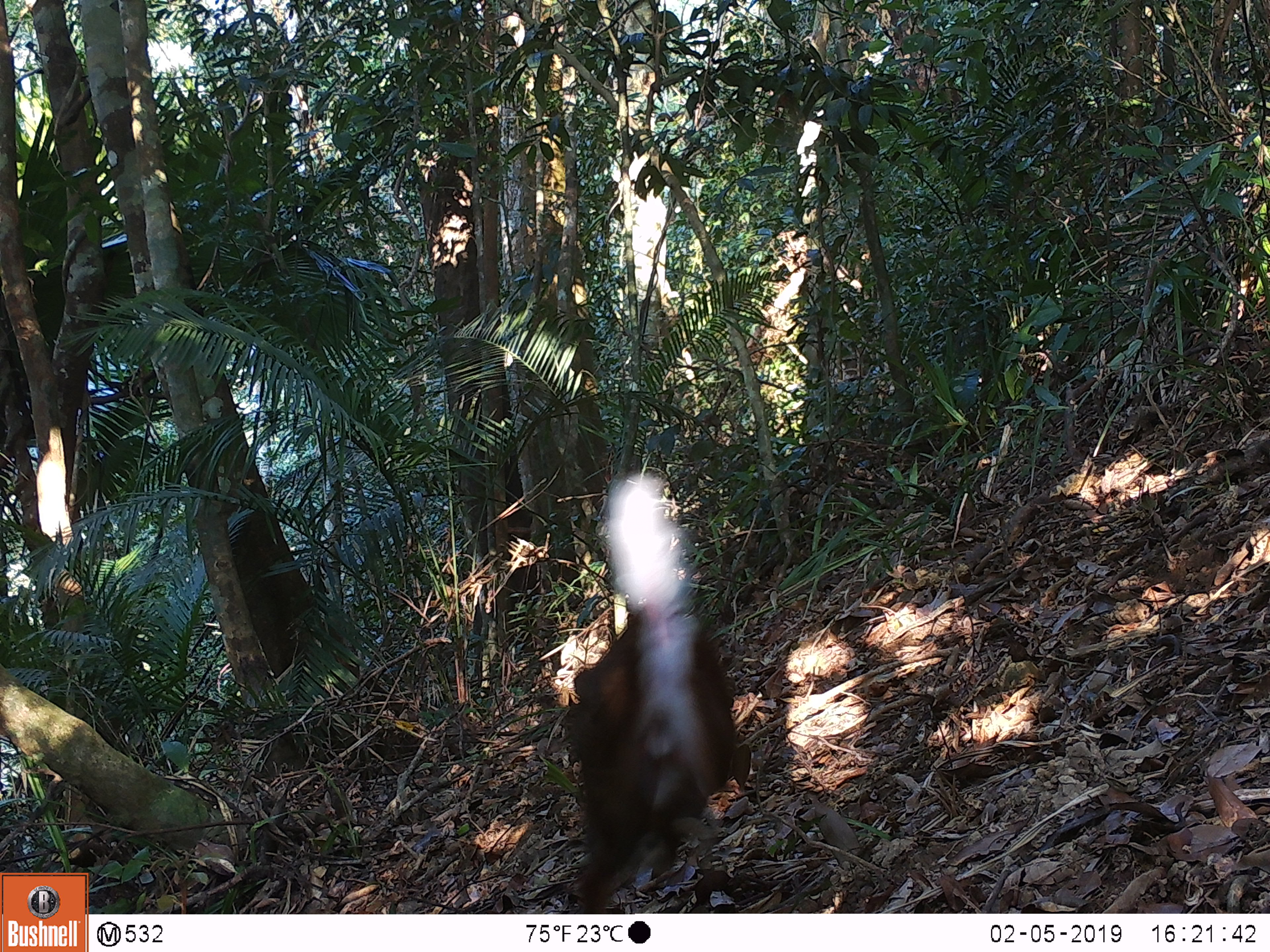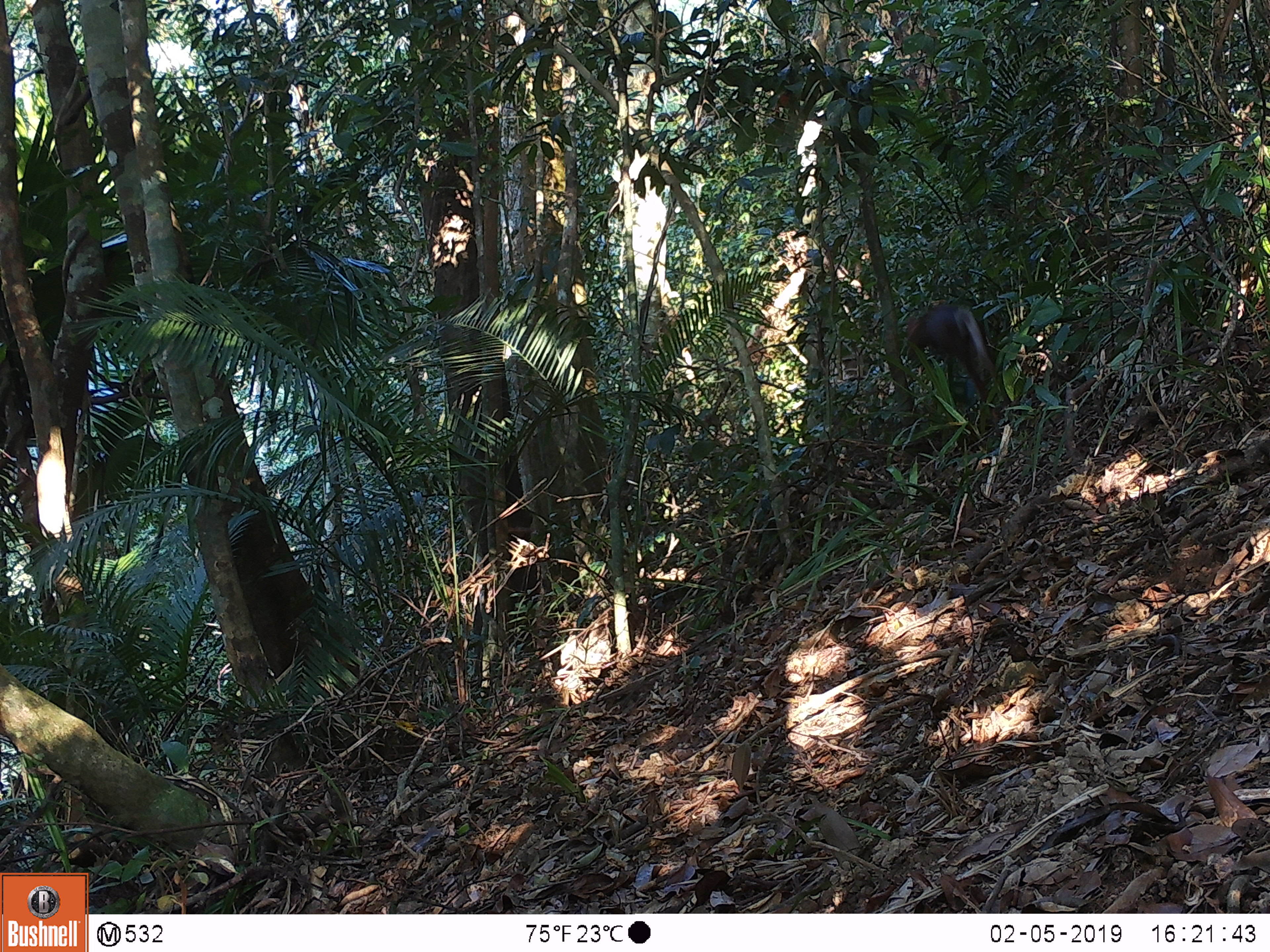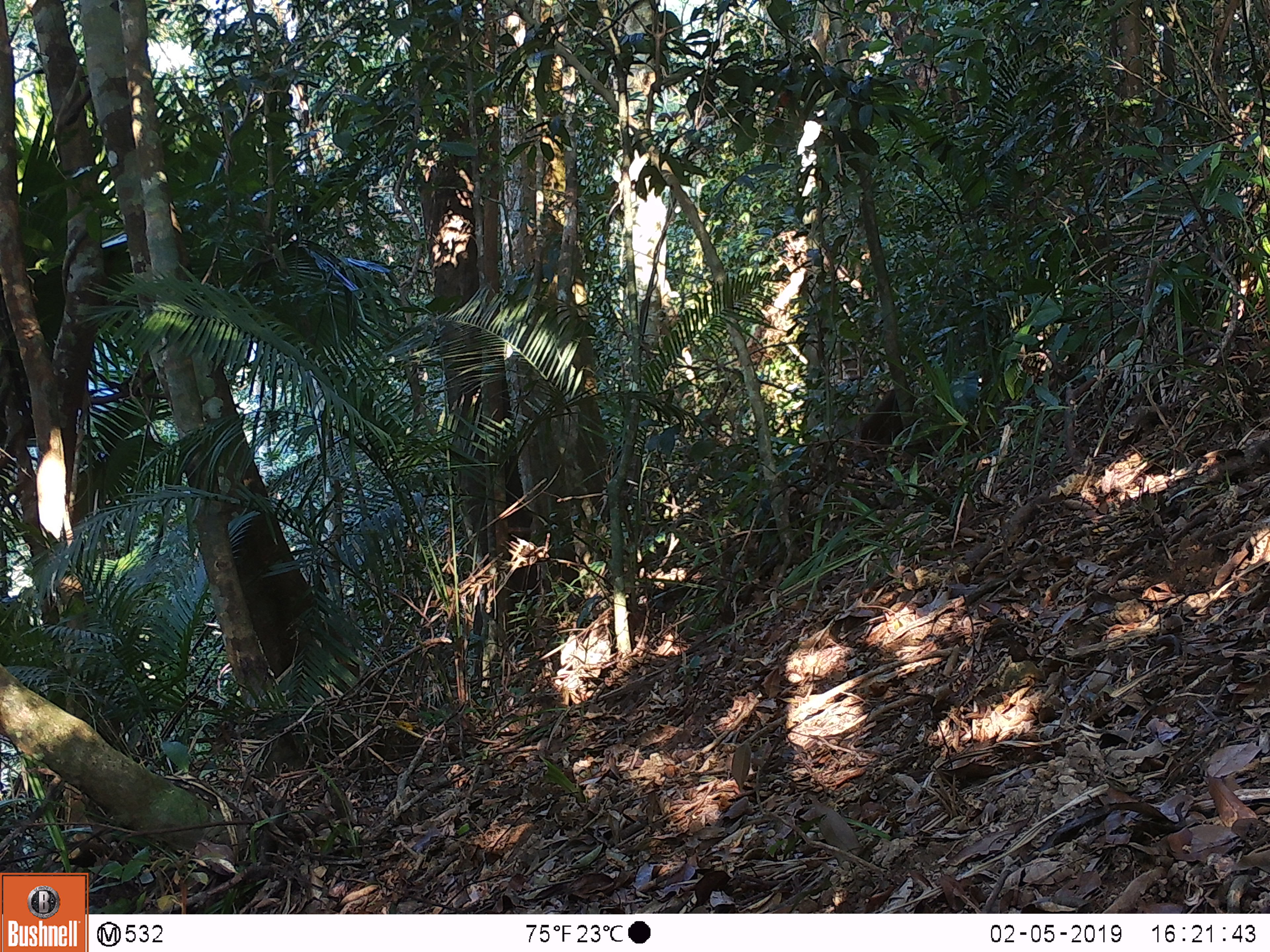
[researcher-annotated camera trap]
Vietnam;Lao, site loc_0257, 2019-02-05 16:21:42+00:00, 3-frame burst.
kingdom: Animalia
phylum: Chordata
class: Mammalia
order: Artiodactyla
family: Cervidae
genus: Muntiacus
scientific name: Muntiacus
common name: muntjacs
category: unidentified muntjac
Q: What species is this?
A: Unidentified muntjac (muntjacs) (Muntiacus).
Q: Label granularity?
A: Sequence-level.